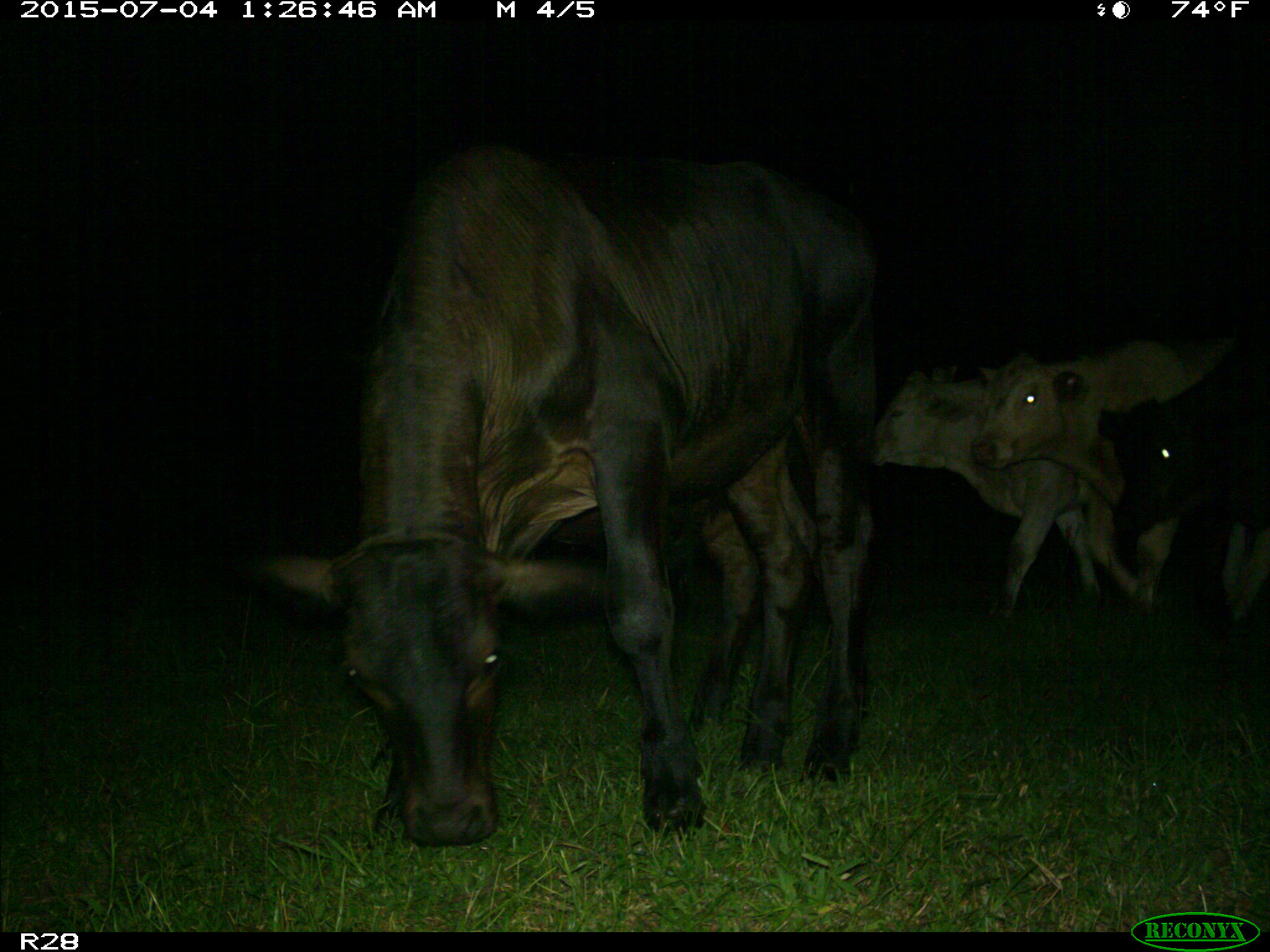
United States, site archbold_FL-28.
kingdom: Animalia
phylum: Chordata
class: Mammalia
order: Artiodactyla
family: Bovidae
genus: Bos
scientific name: Bos taurus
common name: domestic cow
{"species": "Bos taurus (domestic cow)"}